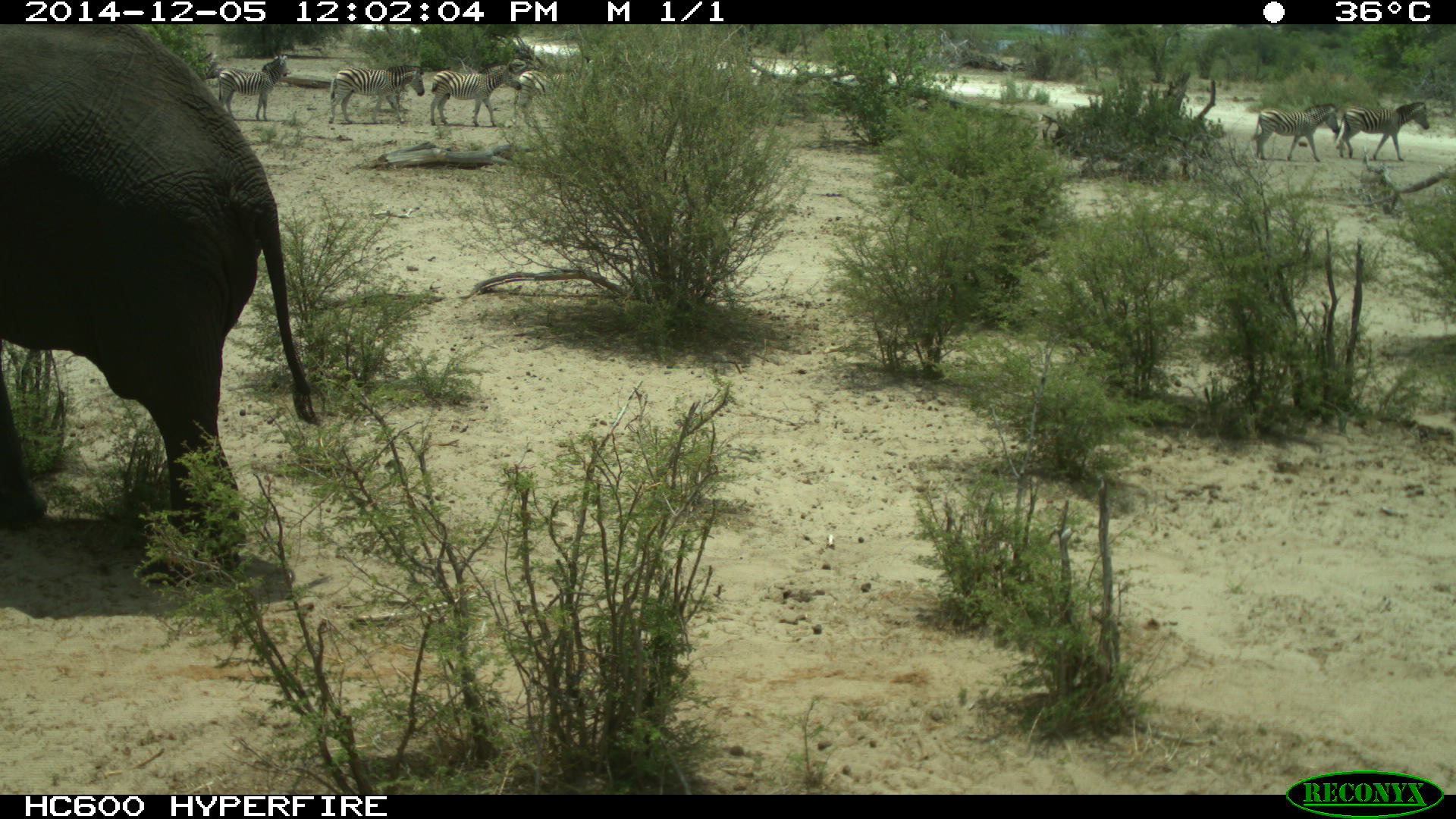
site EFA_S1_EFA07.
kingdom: Animalia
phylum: Chordata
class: Mammalia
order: Proboscidea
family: Elephantidae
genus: Loxodonta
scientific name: Loxodonta africana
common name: african bush elephant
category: elephant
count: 1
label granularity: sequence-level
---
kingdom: Animalia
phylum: Chordata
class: Mammalia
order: Perissodactyla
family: Equidae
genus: Equus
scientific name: Equus quagga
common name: plains zebra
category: zebraplains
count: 6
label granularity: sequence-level